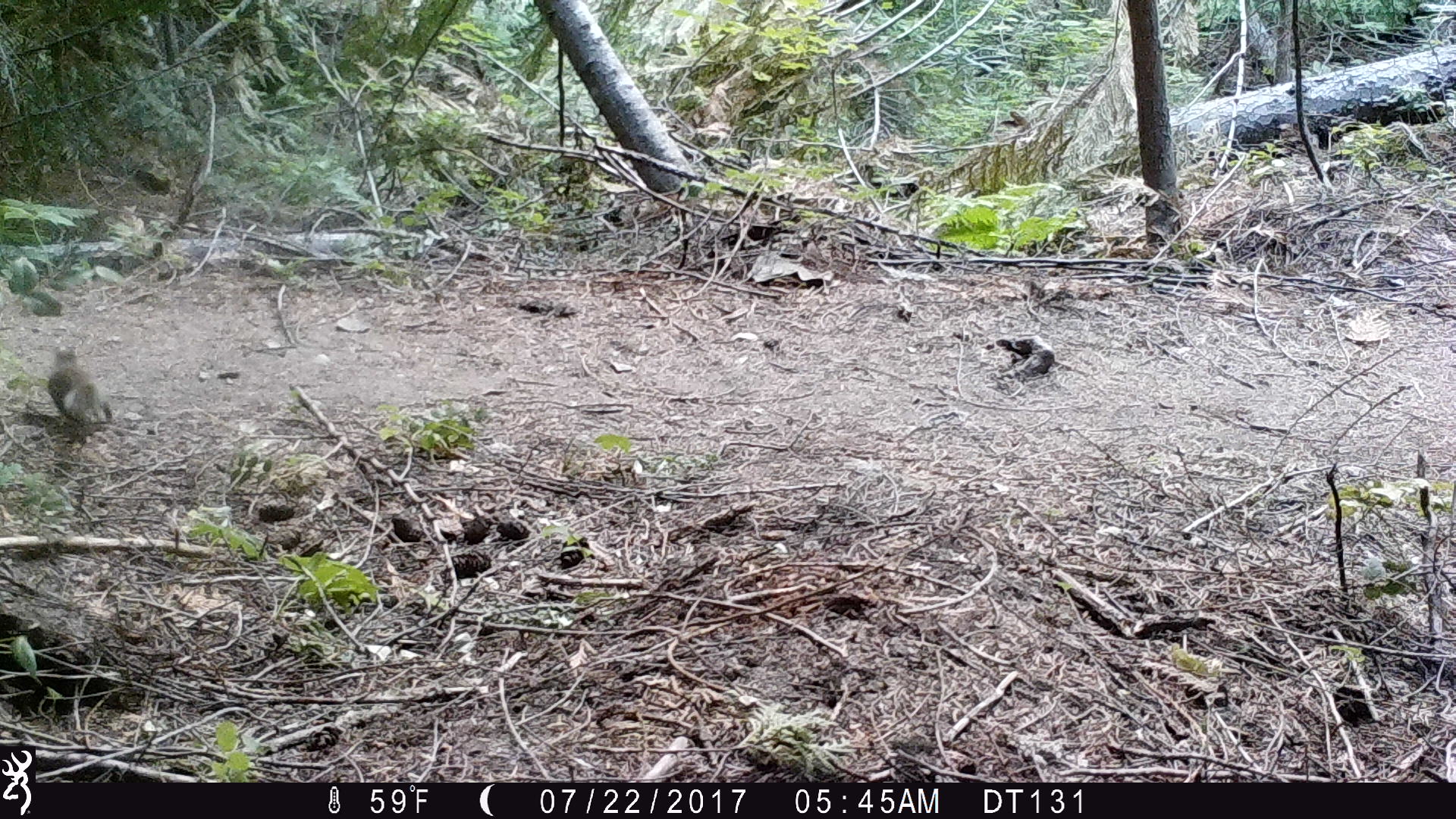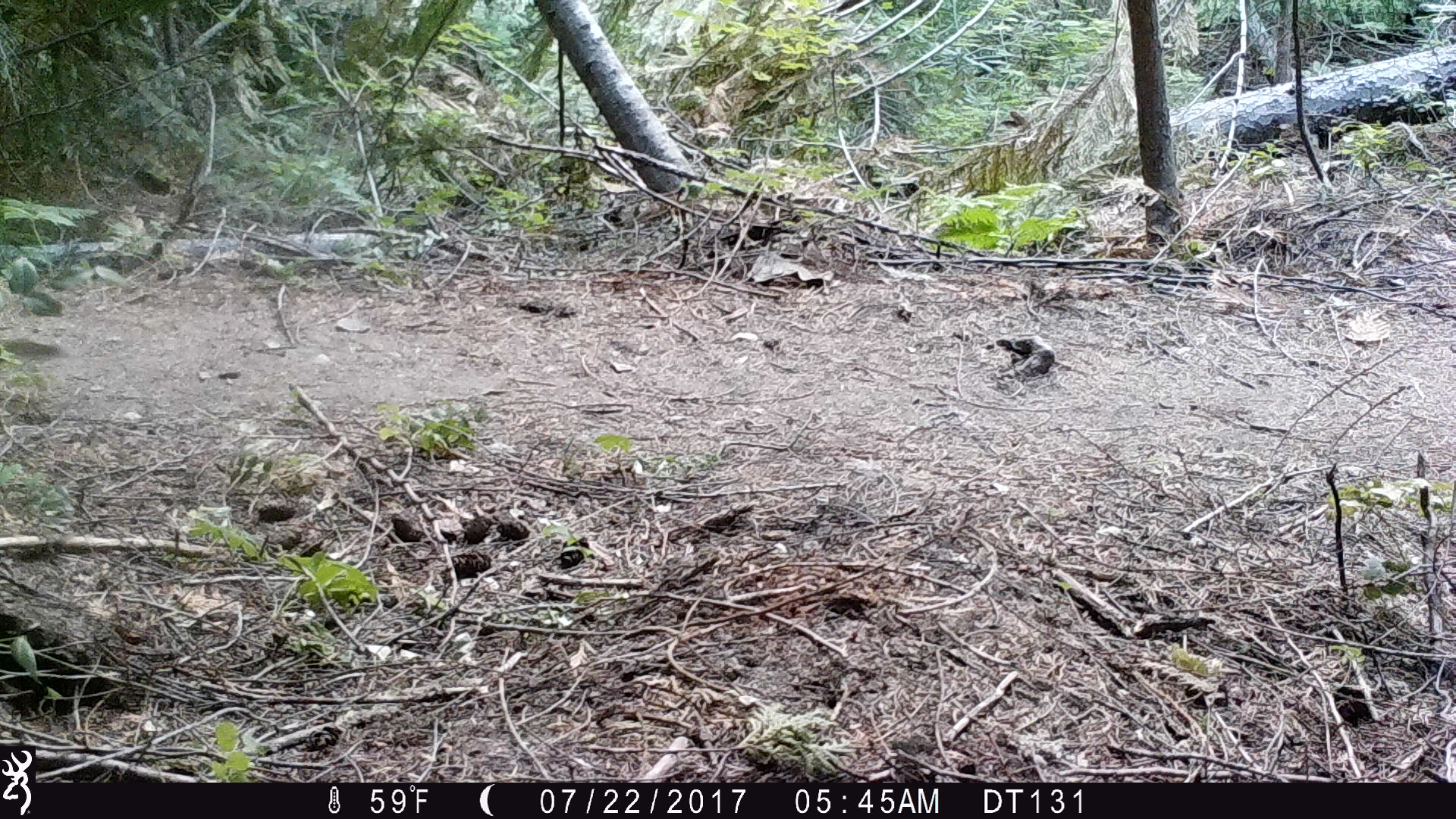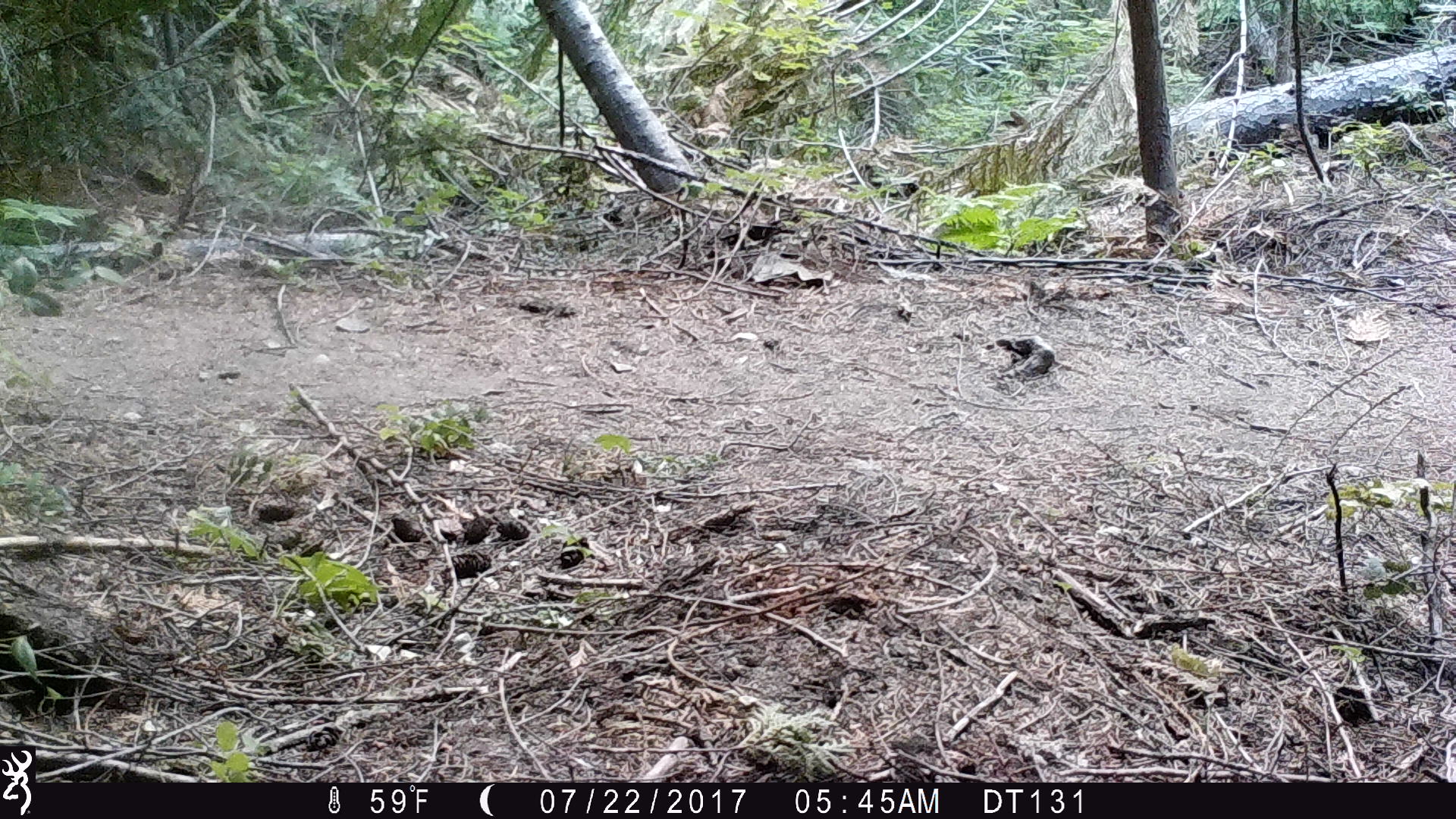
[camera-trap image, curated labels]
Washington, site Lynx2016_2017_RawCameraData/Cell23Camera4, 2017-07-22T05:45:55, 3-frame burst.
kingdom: Animalia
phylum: Chordata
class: Mammalia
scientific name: Mammalia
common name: small mammal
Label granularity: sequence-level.